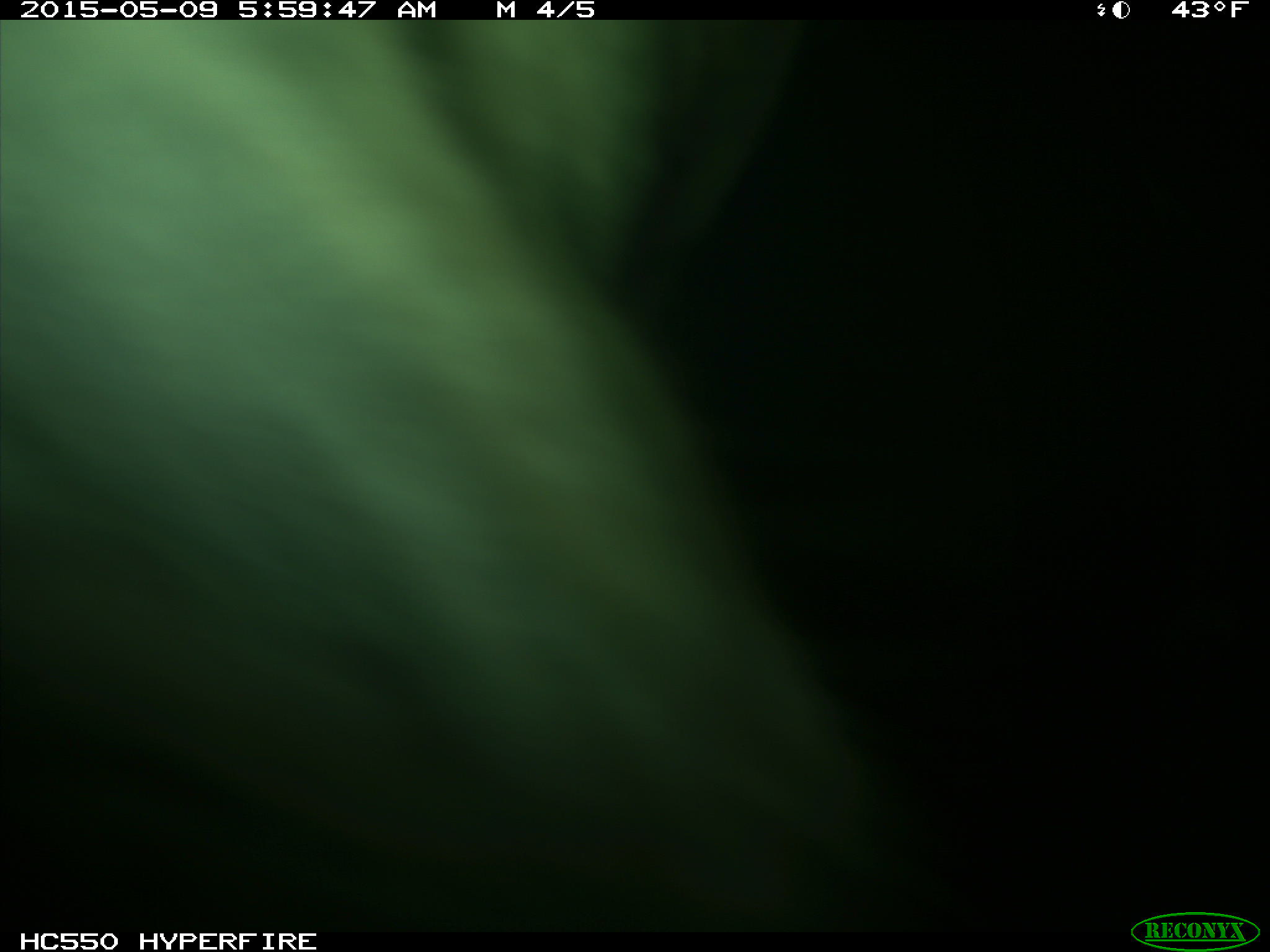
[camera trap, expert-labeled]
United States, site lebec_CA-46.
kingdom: Animalia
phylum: Chordata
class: Mammalia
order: Artiodactyla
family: Bovidae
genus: Bos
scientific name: Bos taurus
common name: domestic cow